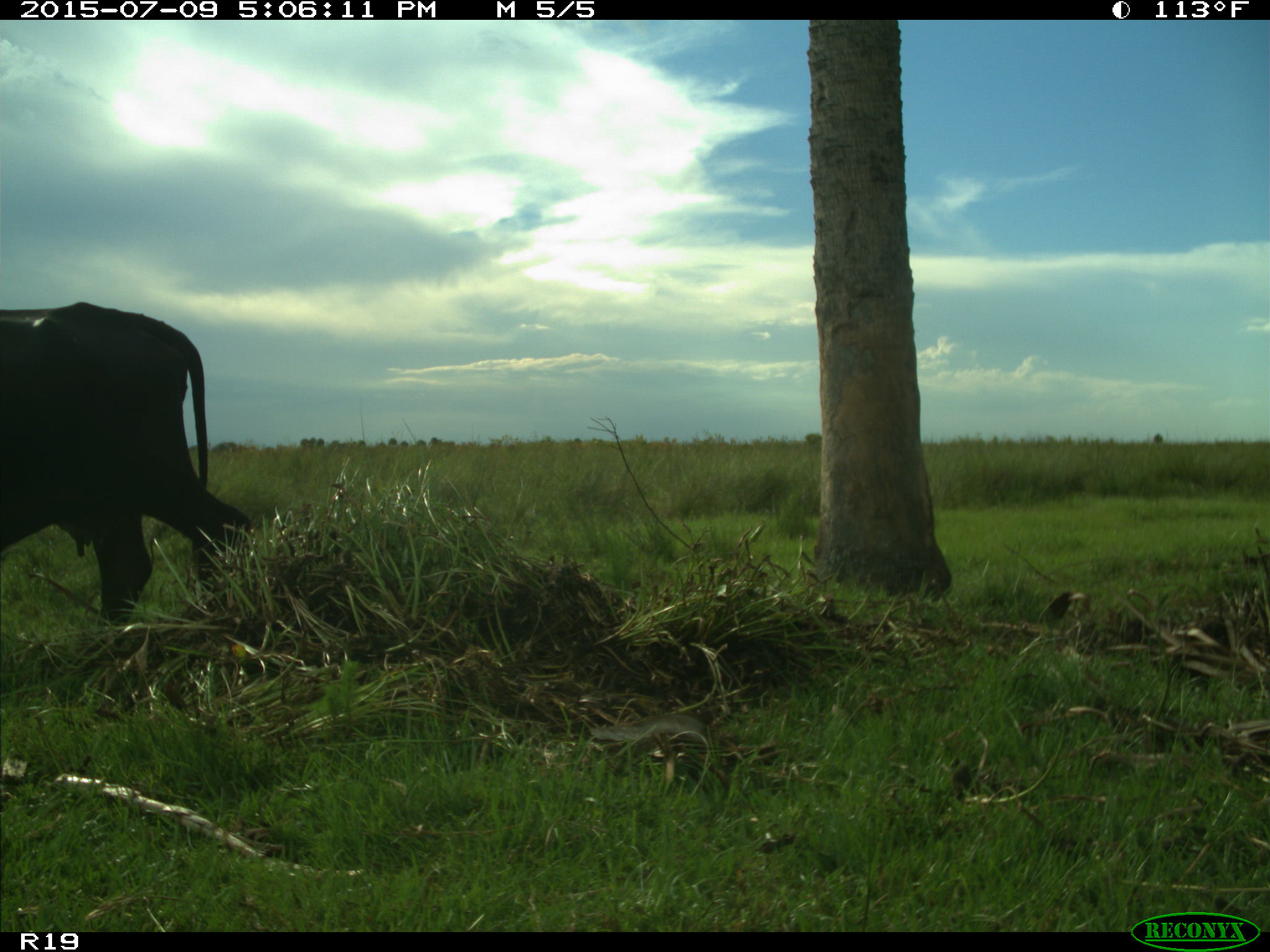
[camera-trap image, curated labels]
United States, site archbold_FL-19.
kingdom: Animalia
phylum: Chordata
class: Mammalia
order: Artiodactyla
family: Bovidae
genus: Bos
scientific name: Bos taurus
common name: domestic cow